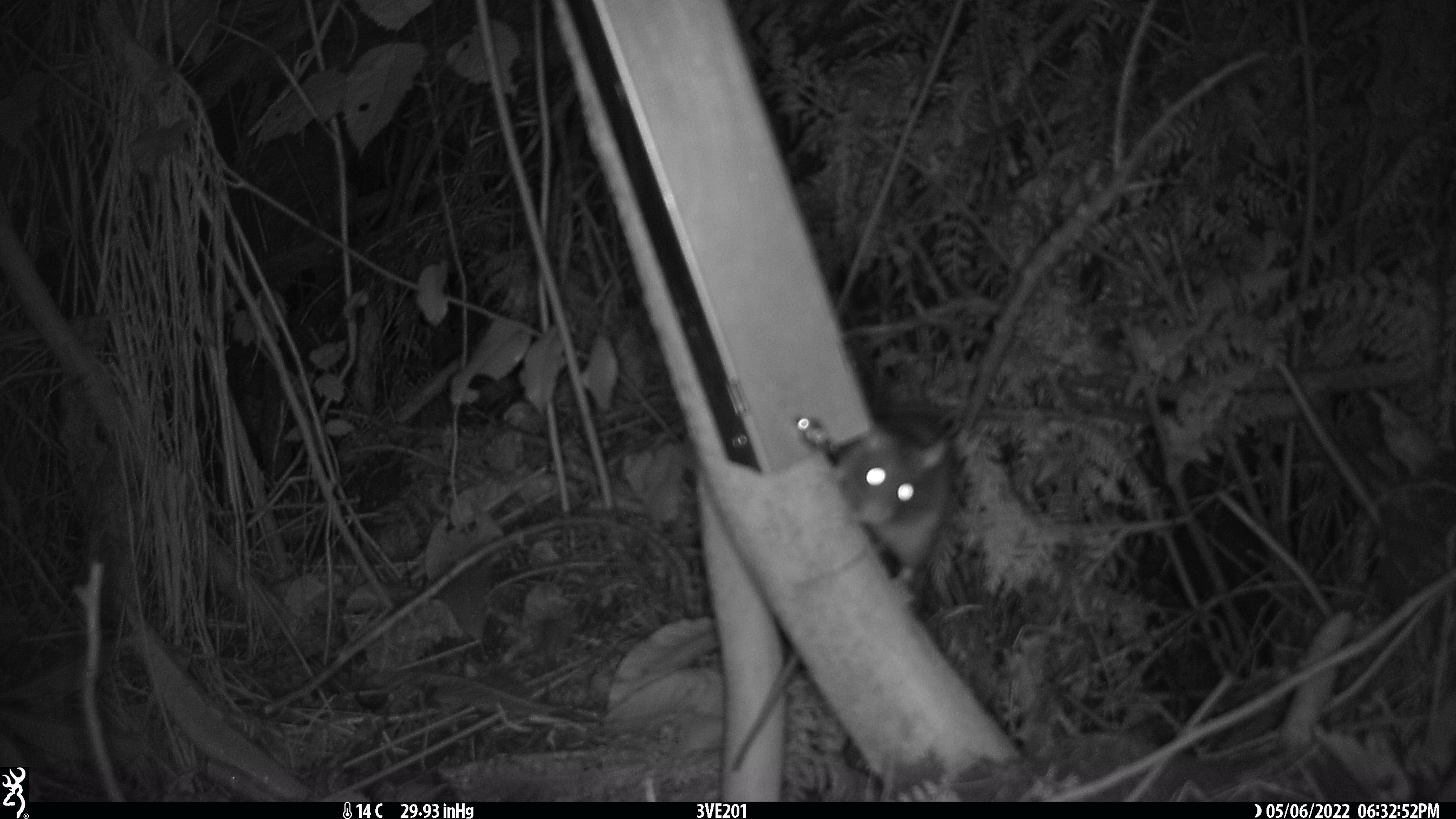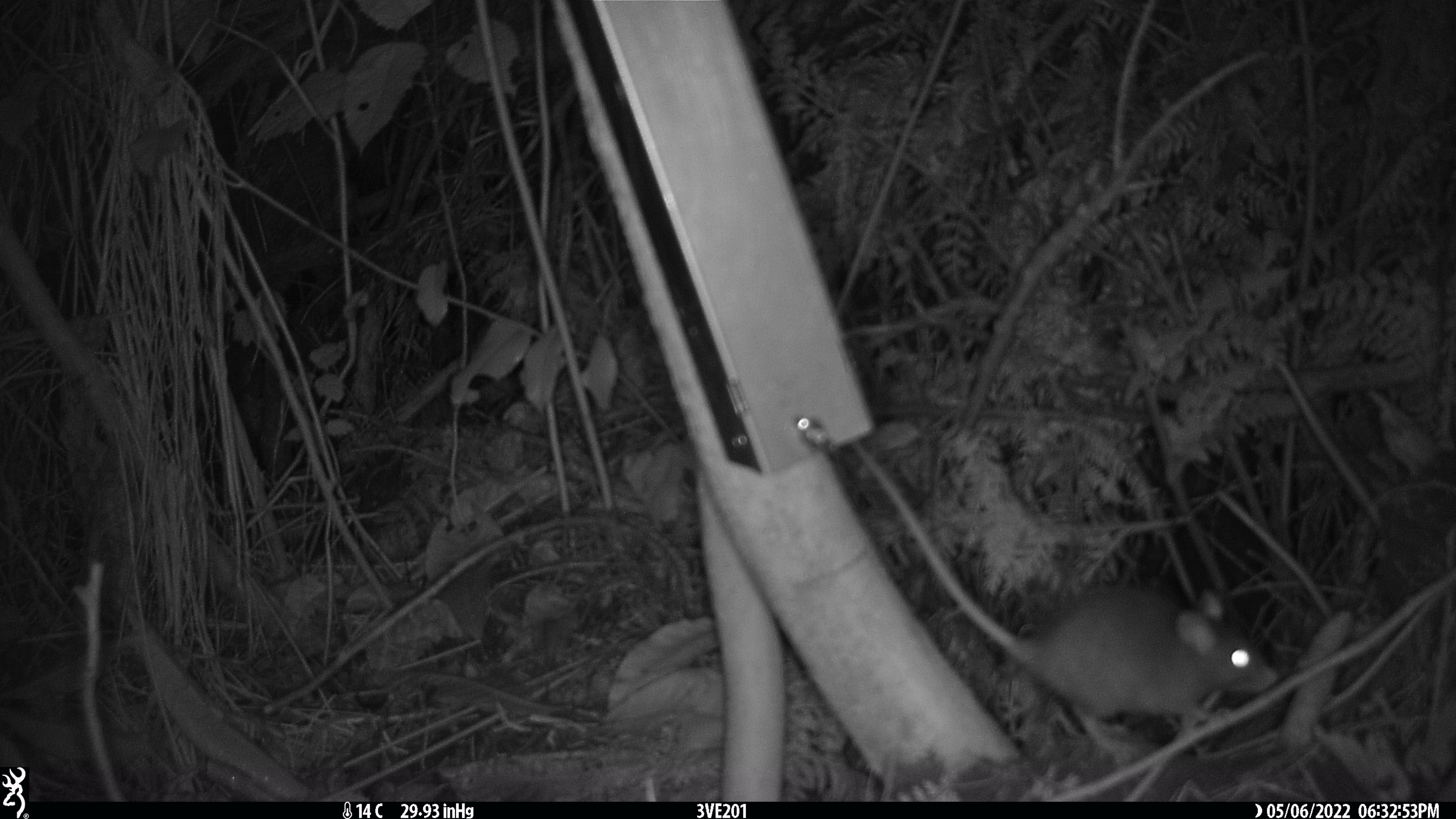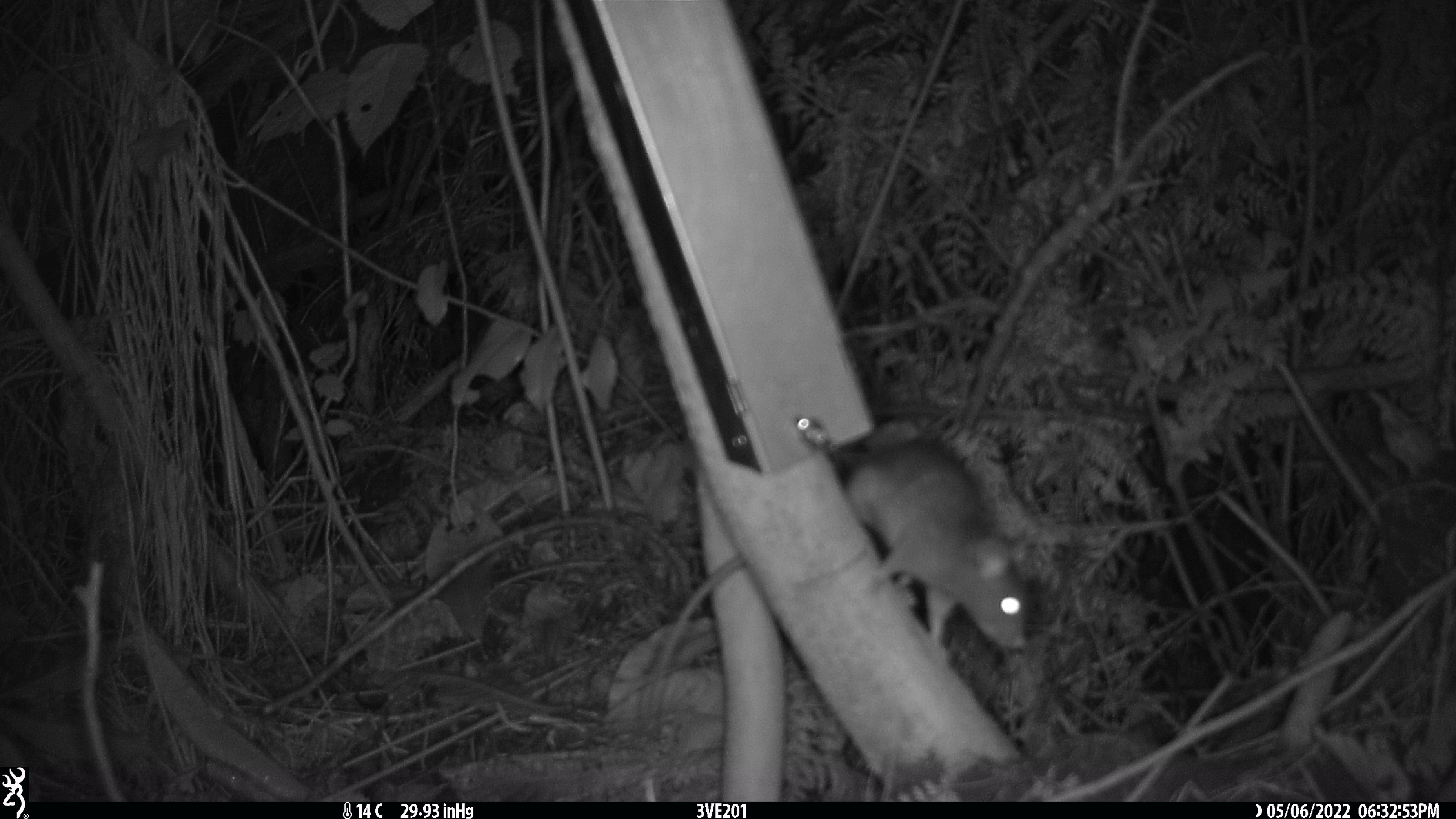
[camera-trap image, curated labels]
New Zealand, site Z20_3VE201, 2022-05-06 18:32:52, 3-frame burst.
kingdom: Animalia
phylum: Chordata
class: Mammalia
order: Rodentia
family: Muridae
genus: Rattus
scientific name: Rattus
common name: rat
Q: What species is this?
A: Rat (Rattus).